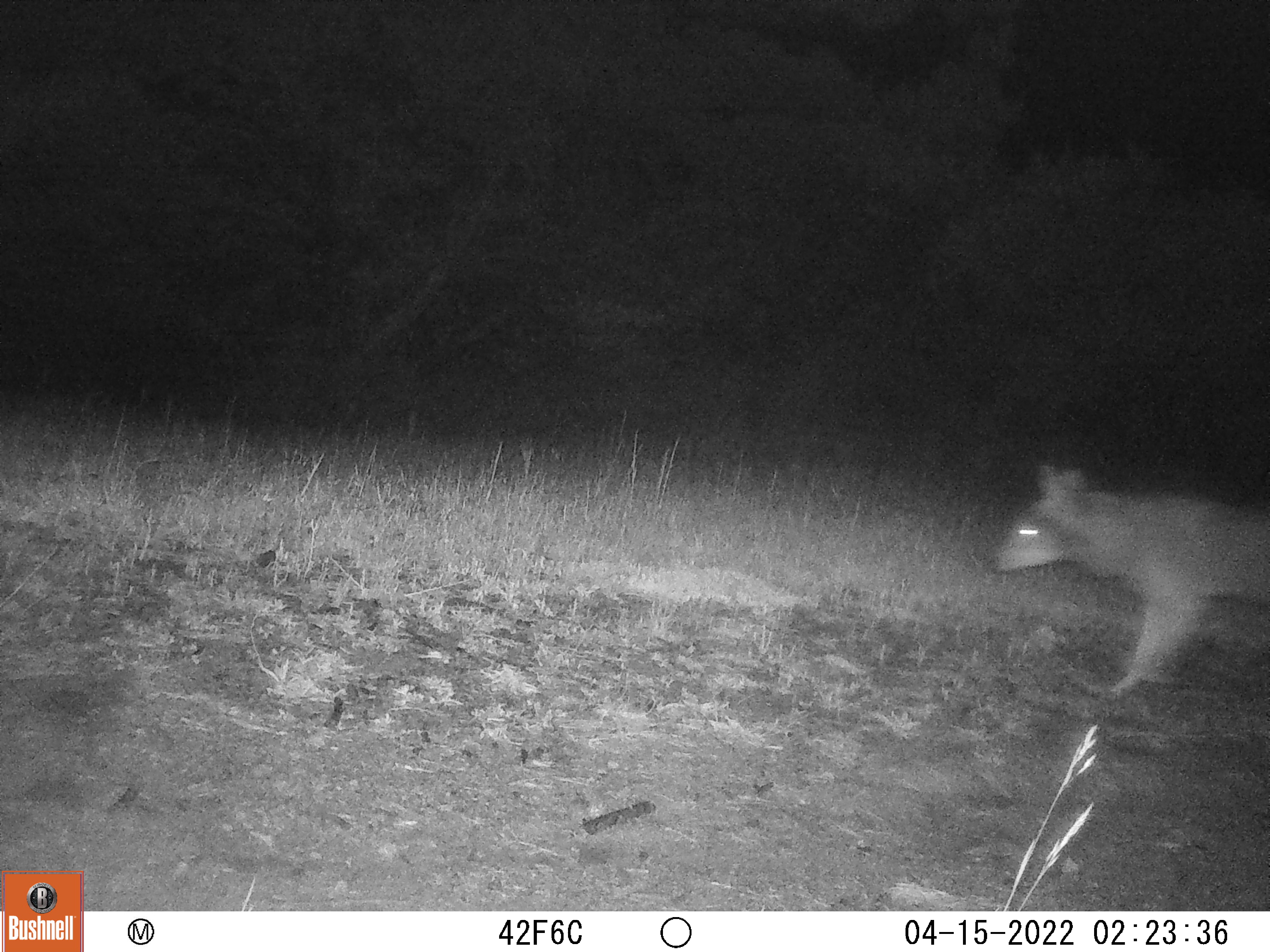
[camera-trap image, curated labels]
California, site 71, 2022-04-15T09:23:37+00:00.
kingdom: Animalia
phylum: Chordata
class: Mammalia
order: Carnivora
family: Canidae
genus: Canis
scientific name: Canis latrans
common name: coyote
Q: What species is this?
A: Coyote (Canis latrans).